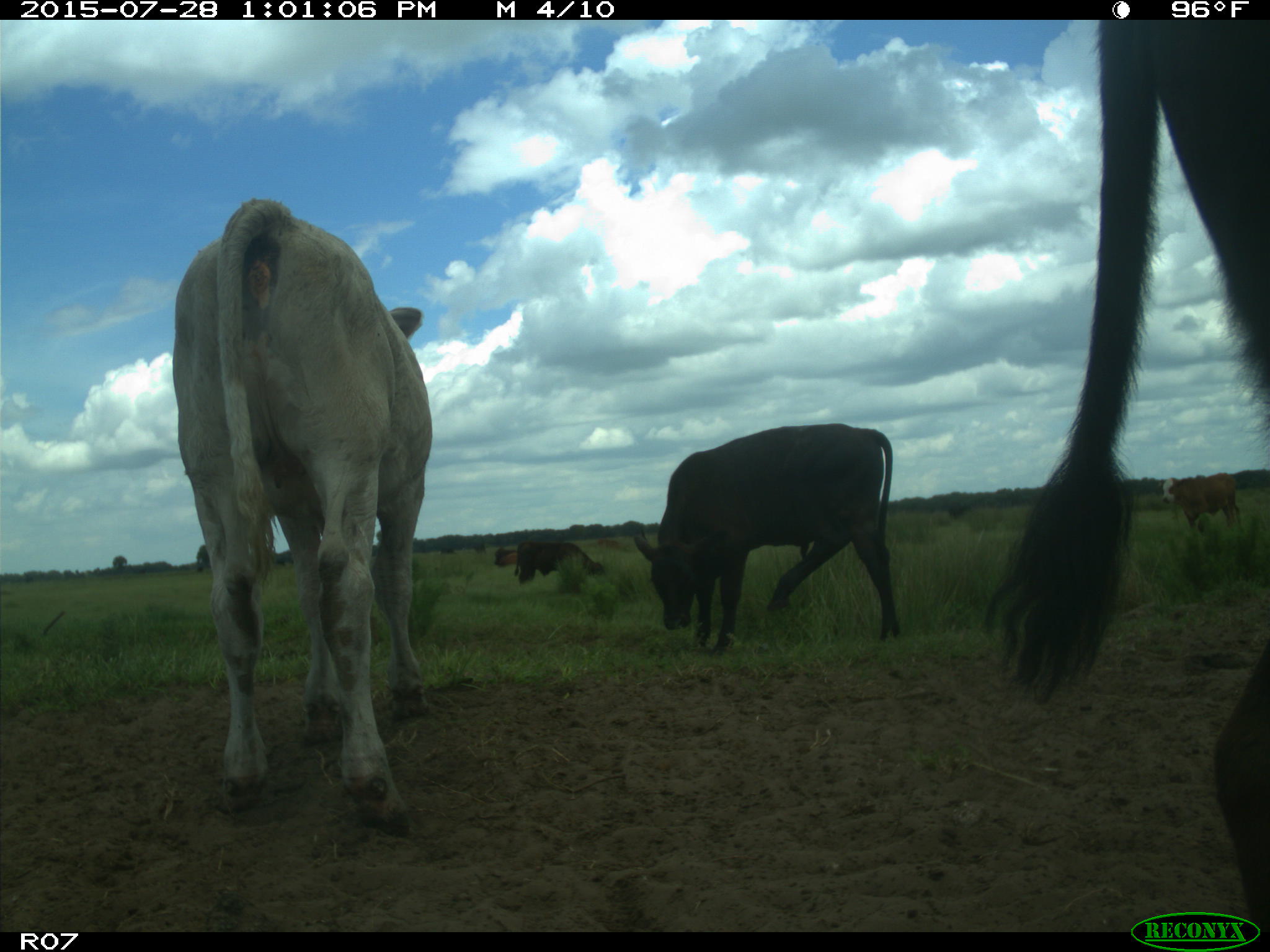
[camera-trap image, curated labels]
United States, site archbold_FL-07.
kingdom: Animalia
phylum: Chordata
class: Mammalia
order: Artiodactyla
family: Bovidae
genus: Bos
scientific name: Bos taurus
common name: domestic cow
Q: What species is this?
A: Bos taurus (domestic cow).